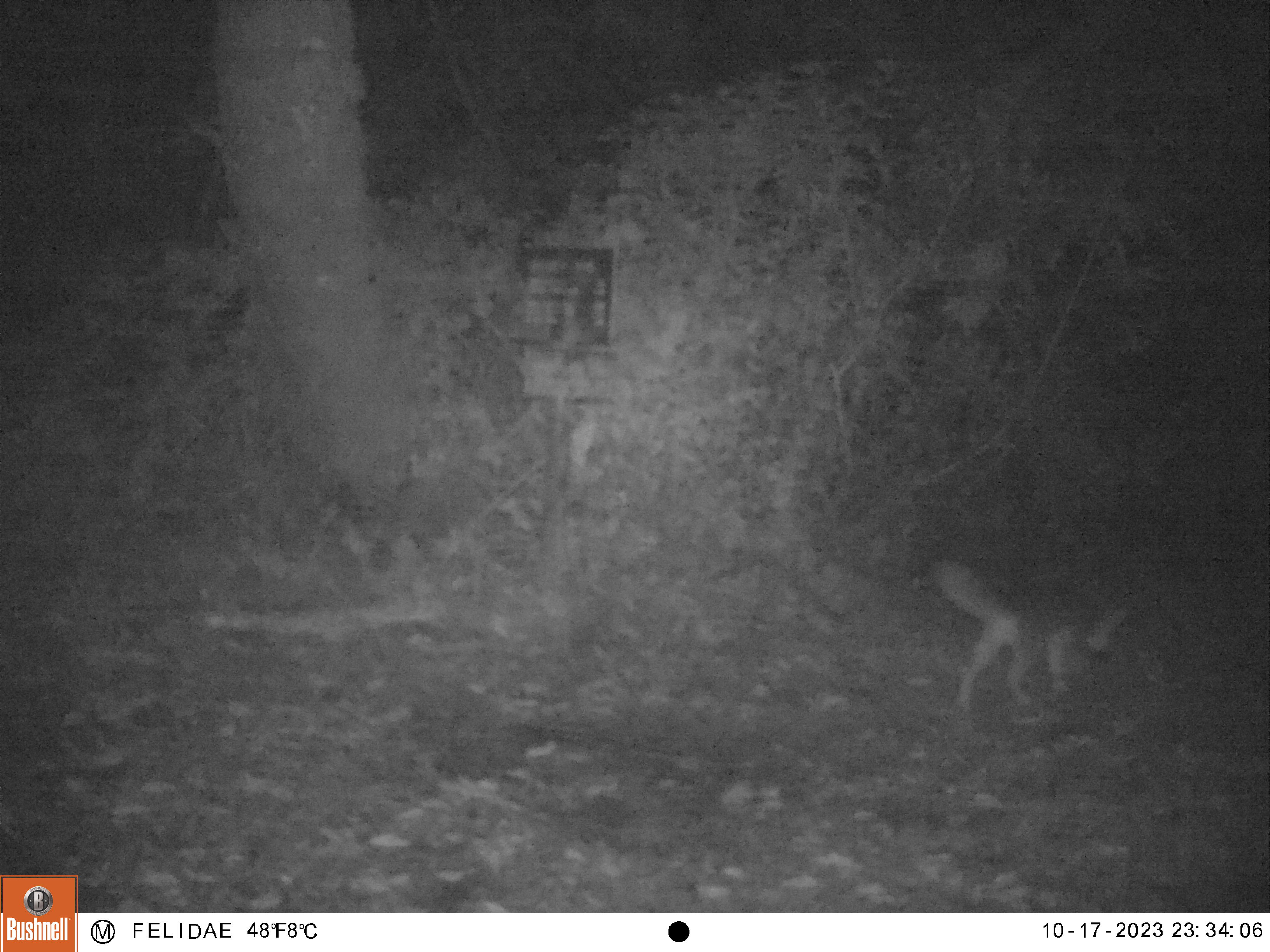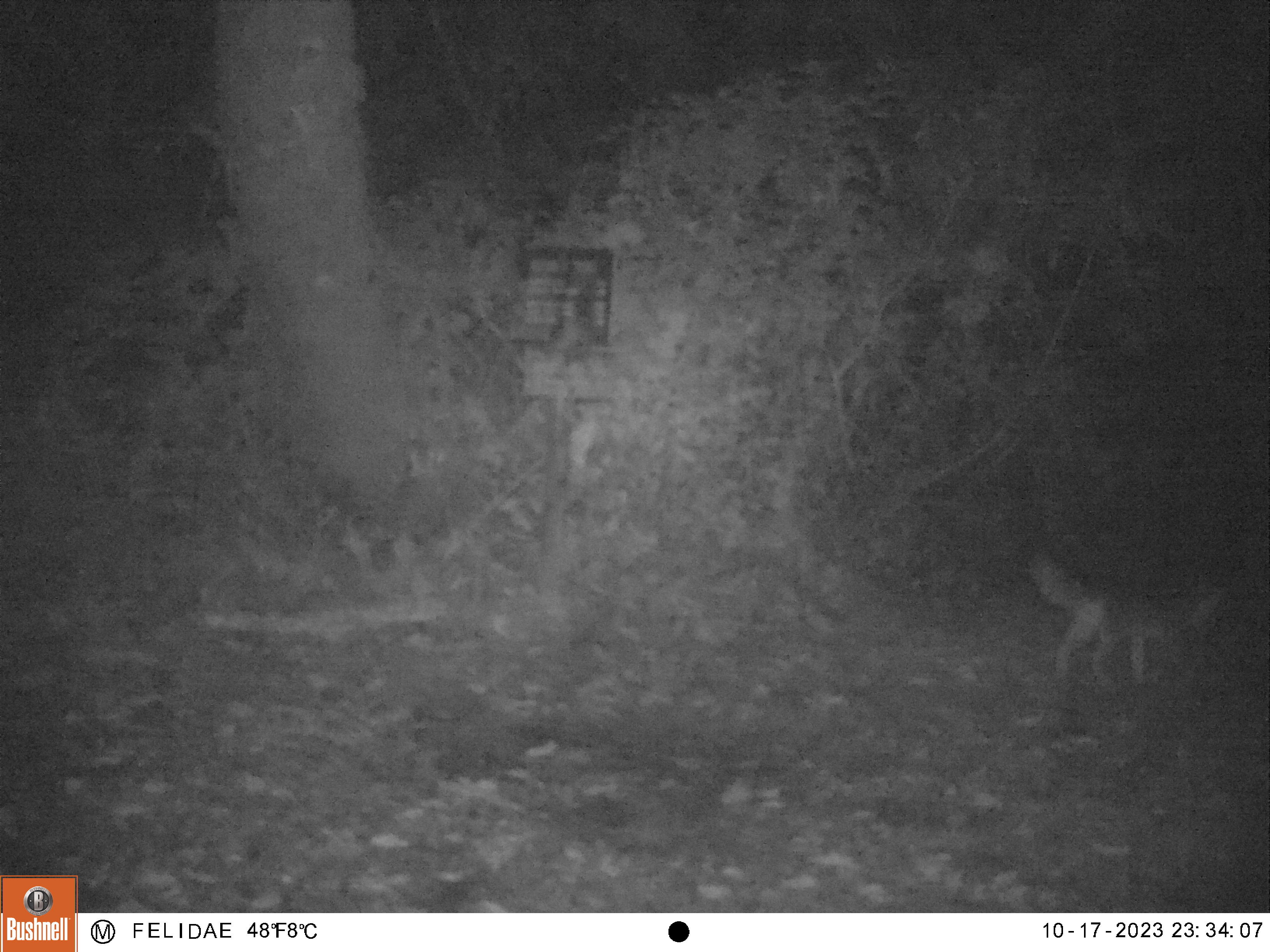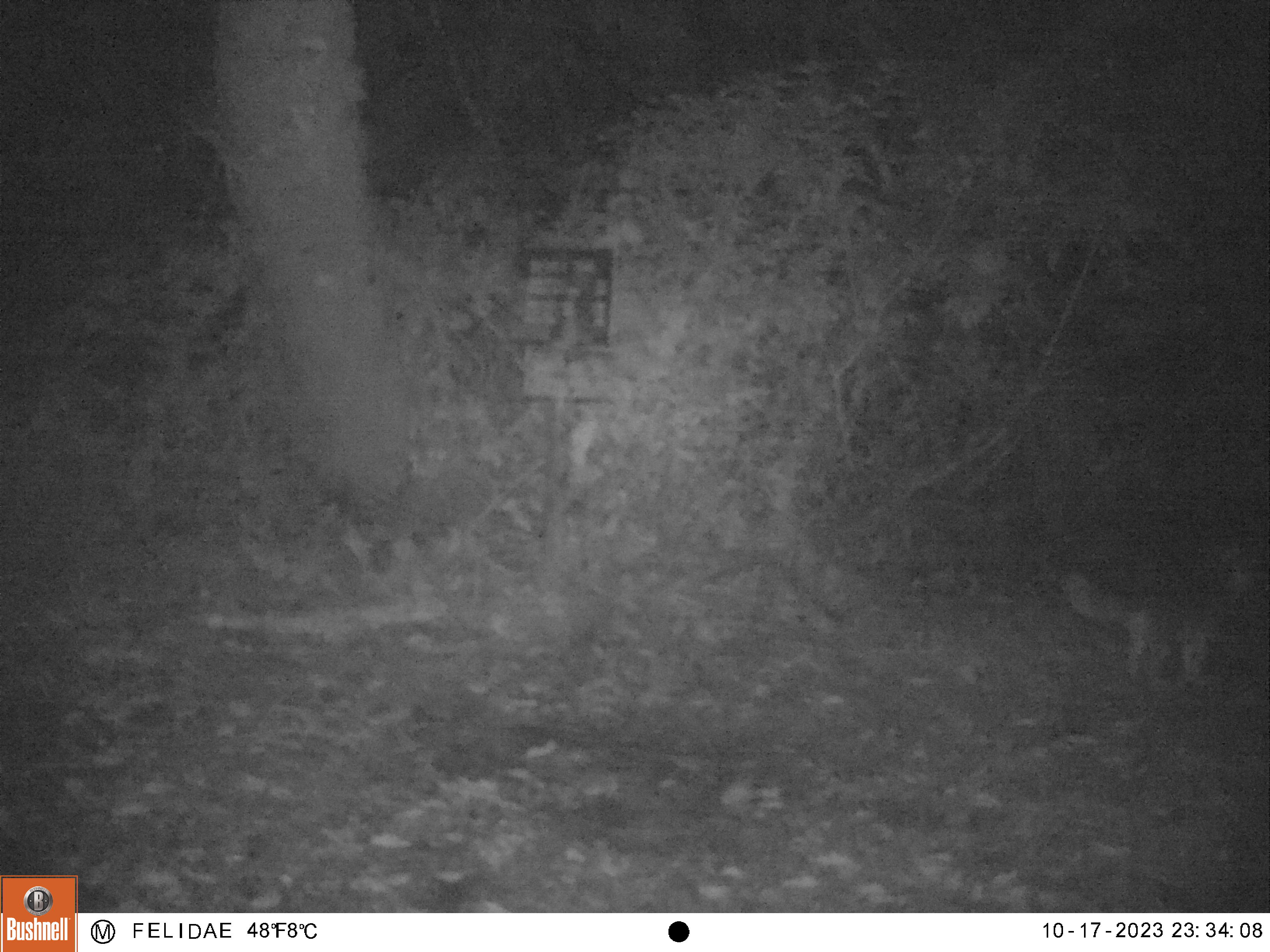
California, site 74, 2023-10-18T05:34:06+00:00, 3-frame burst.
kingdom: Animalia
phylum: Chordata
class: Mammalia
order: Carnivora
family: Canidae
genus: Urocyon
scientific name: Urocyon cinereoargenteus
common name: gray fox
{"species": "gray fox (Urocyon cinereoargenteus)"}